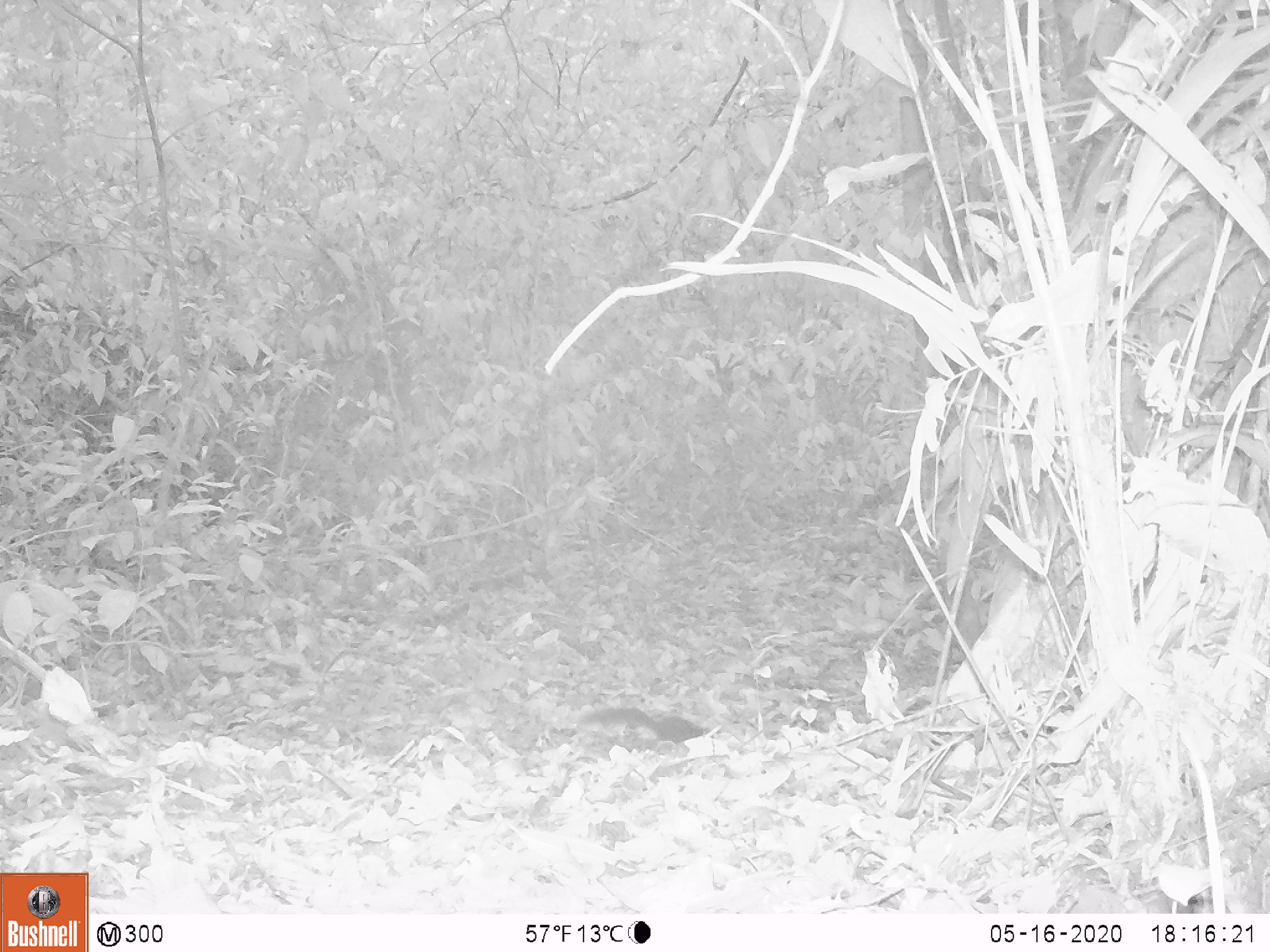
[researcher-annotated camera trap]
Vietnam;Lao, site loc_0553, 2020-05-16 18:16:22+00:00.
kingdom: Animalia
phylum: Chordata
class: Mammalia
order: Rodentia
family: Sciuridae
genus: Sciurus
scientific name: Sciurus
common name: squirrel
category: unidentified squirrel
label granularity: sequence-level